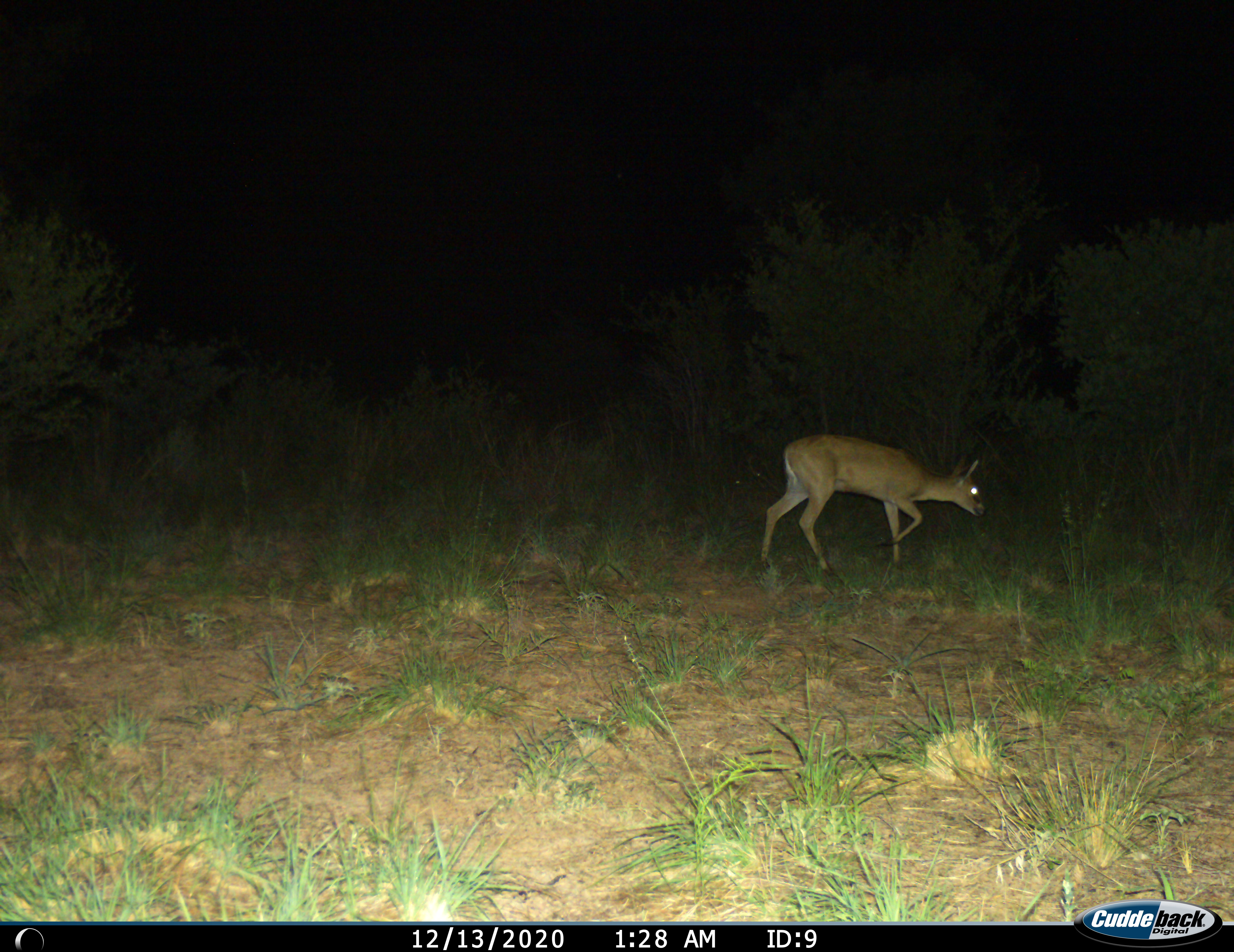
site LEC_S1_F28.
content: unidentified animal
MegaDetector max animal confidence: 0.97